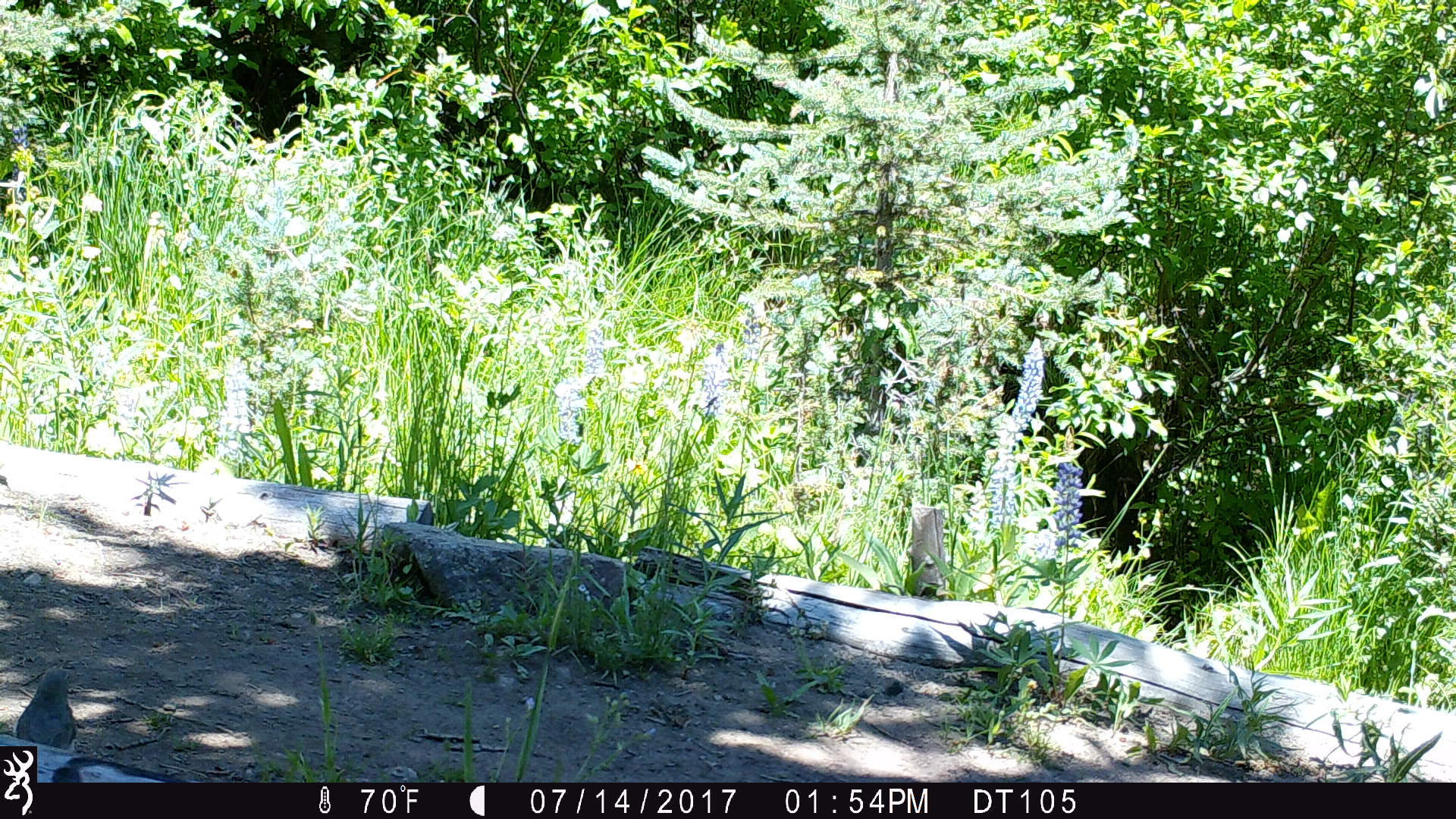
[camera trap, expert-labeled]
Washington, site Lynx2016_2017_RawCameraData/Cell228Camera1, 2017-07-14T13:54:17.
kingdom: Animalia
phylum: Chordata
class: Aves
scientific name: Aves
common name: birds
Aves (birds). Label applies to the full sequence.